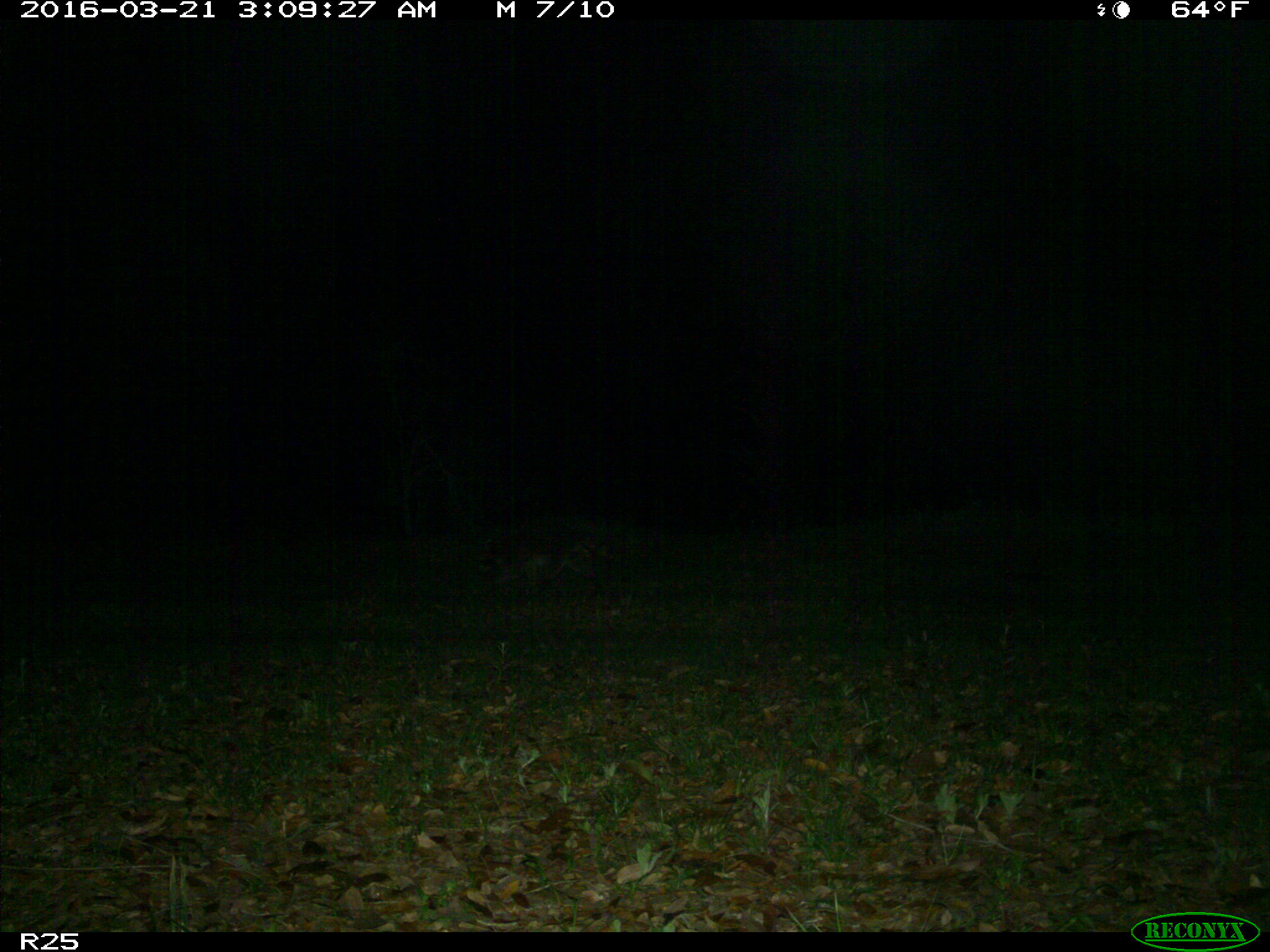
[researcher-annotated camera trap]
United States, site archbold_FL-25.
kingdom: Animalia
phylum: Chordata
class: Mammalia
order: Carnivora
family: Procyonidae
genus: Procyon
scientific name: Procyon lotor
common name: common raccoon